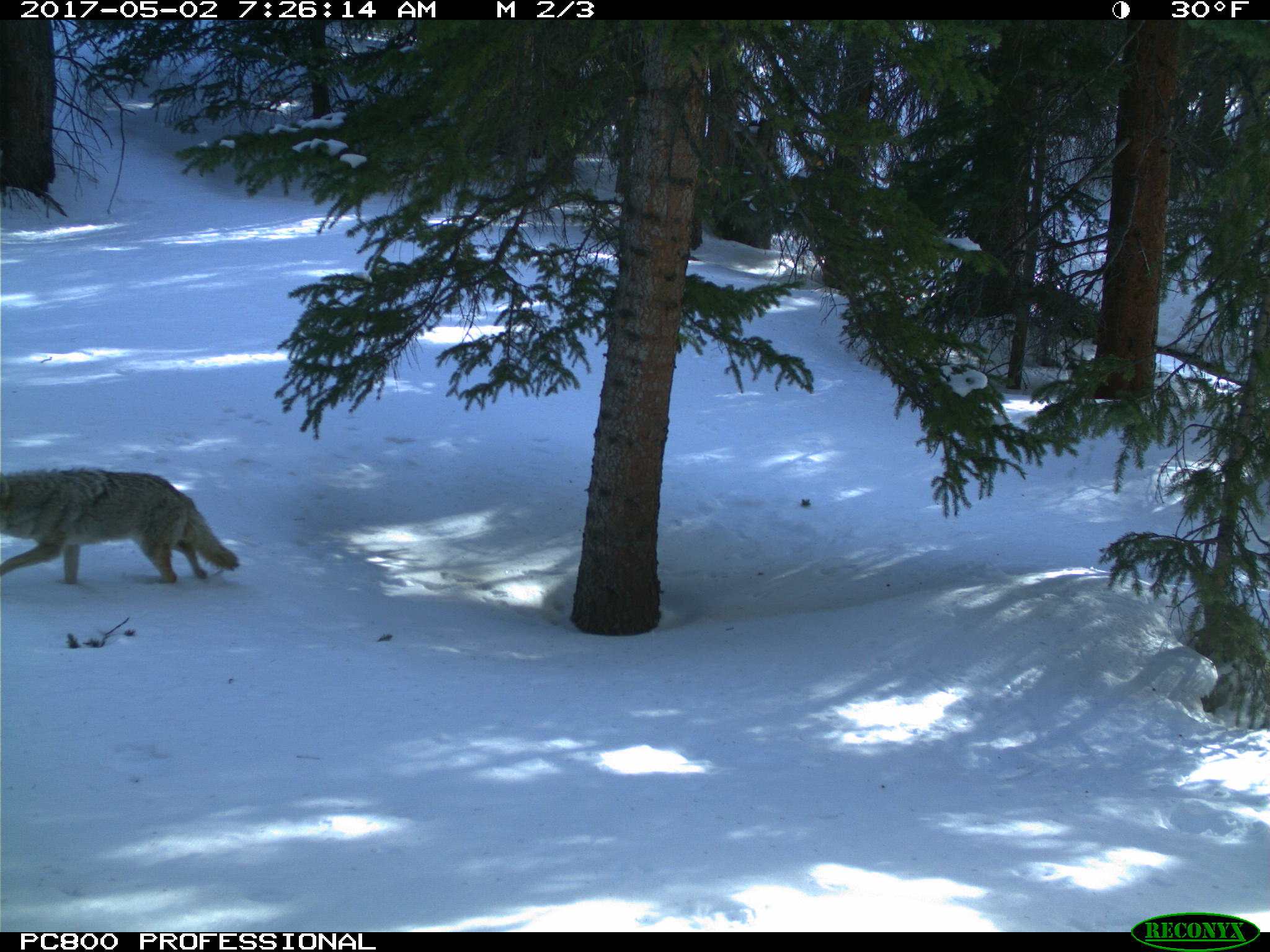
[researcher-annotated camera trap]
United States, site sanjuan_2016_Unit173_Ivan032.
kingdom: Animalia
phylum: Chordata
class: Mammalia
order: Carnivora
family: Canidae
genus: Canis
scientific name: Canis latrans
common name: coyote